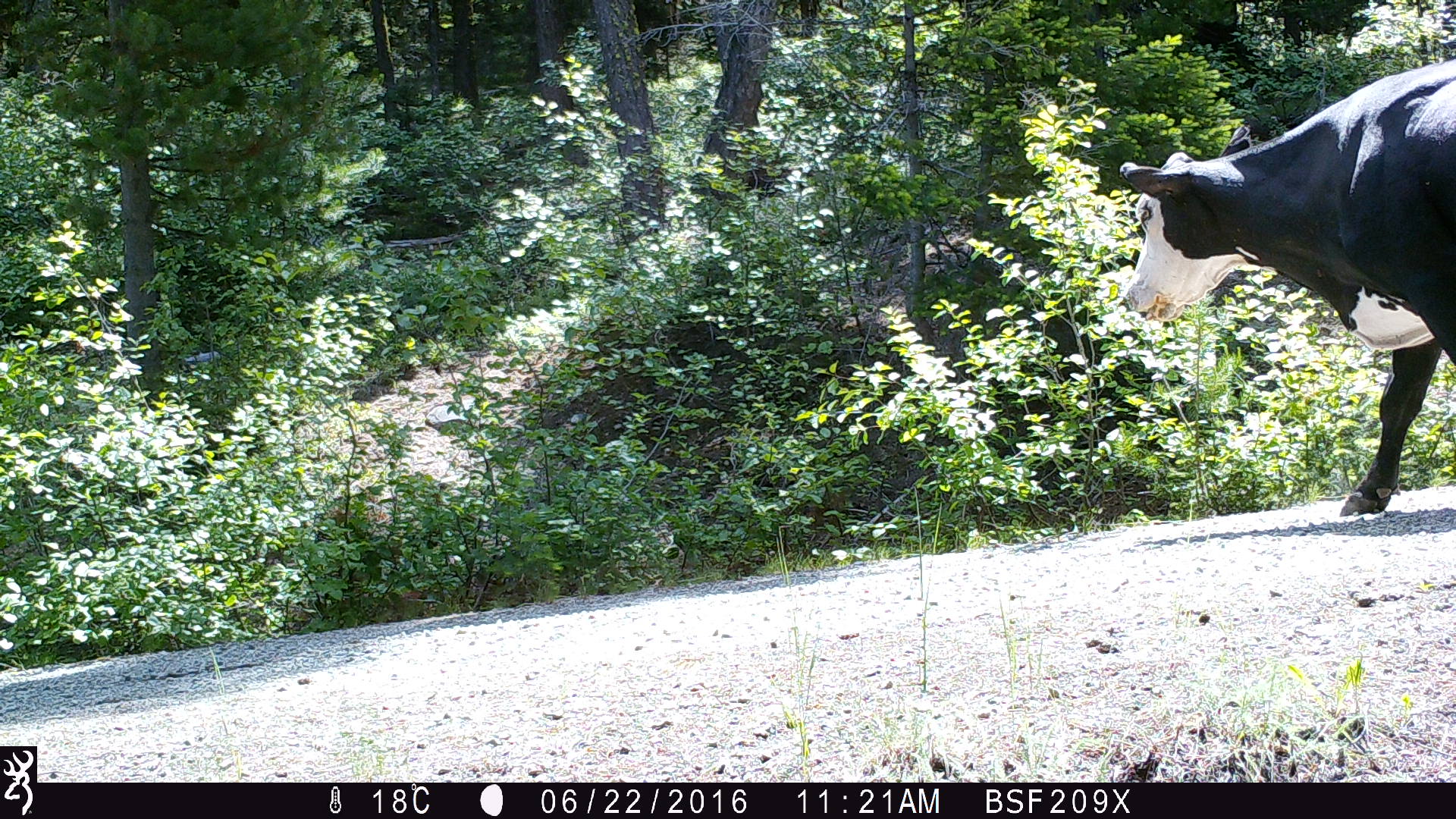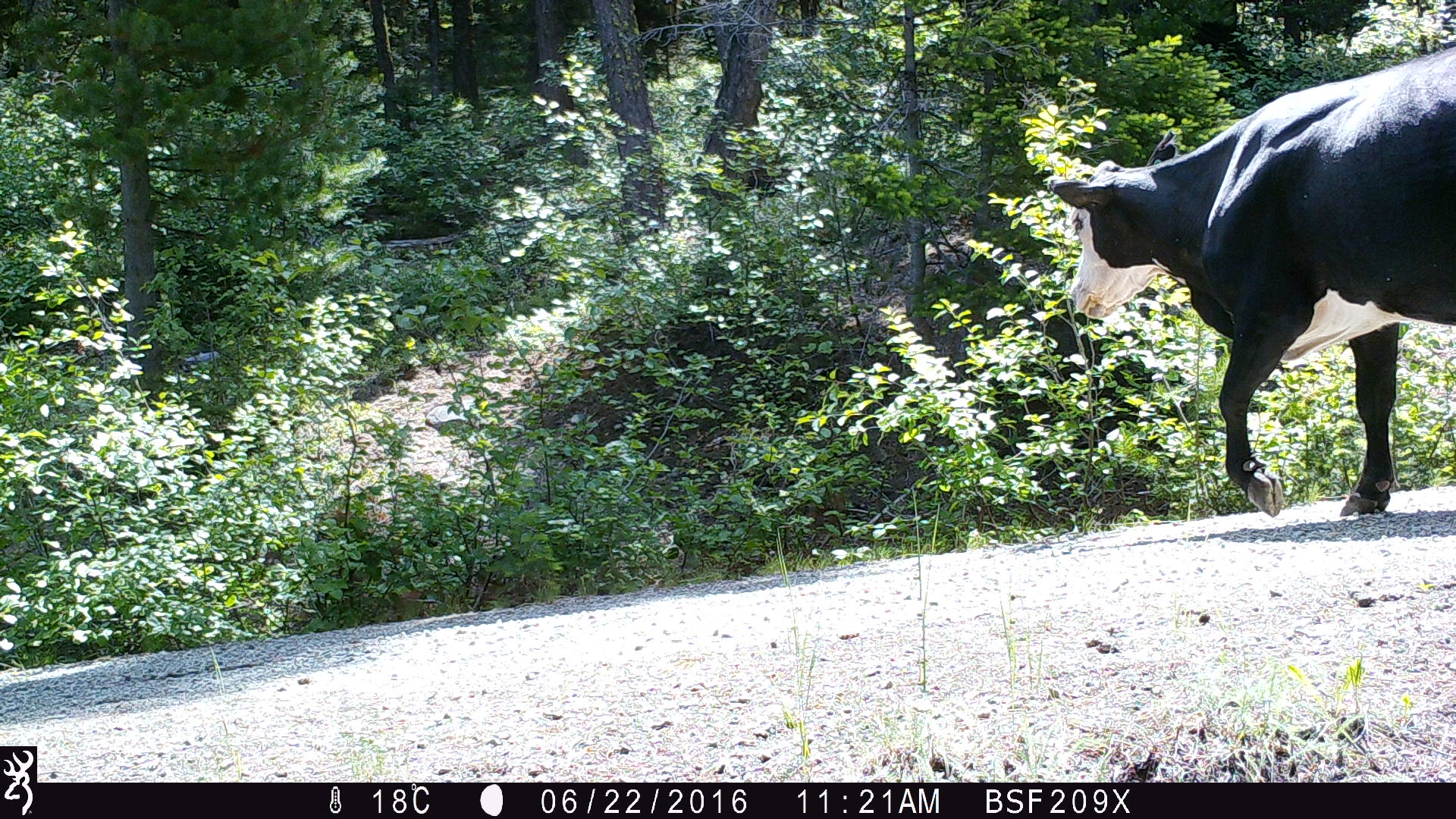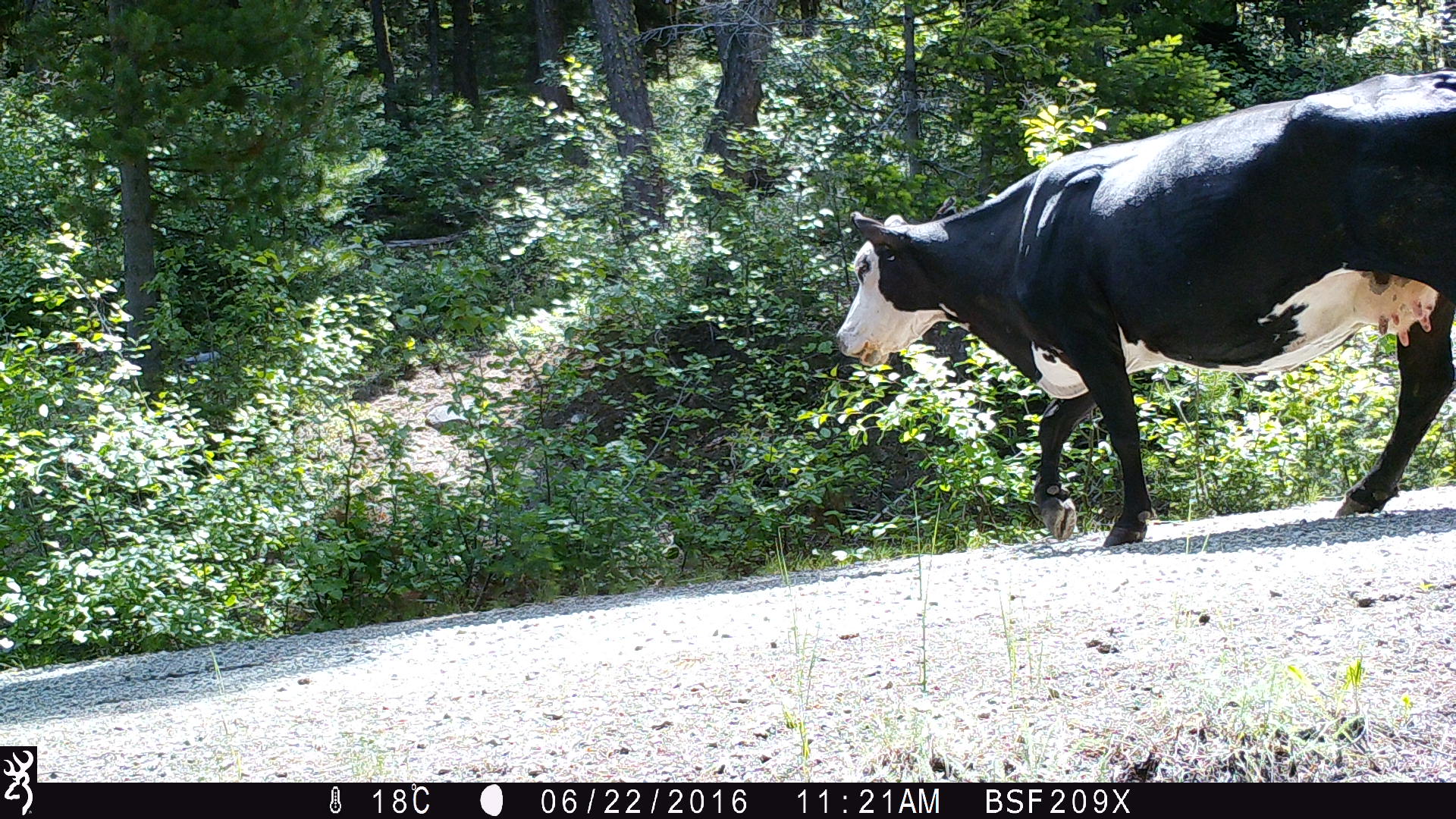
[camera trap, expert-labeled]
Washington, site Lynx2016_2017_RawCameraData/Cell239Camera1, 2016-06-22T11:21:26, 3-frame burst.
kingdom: Animalia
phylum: Chordata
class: Mammalia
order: Artiodactyla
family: Bovidae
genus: Bos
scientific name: Bos taurus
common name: domestic cattle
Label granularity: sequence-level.